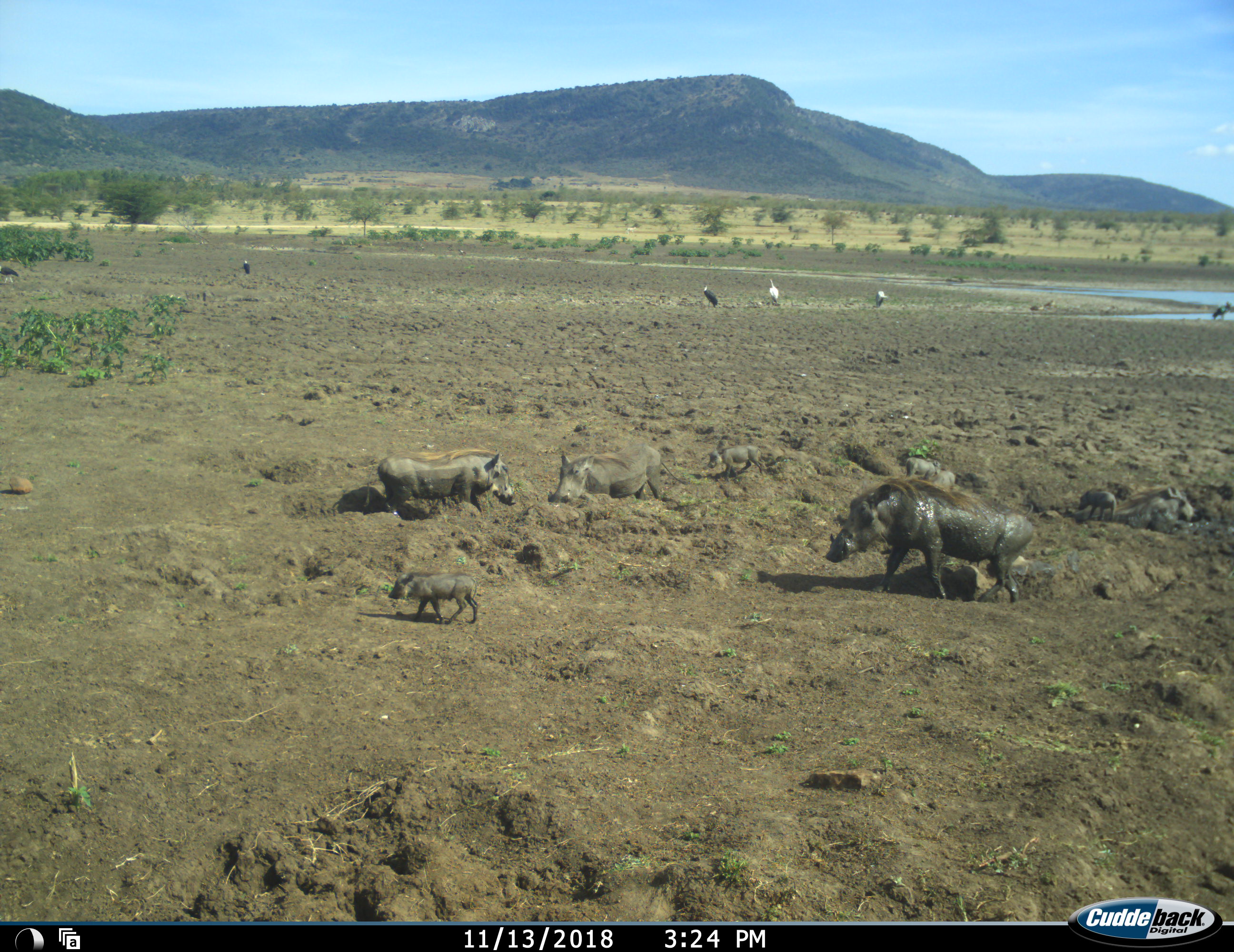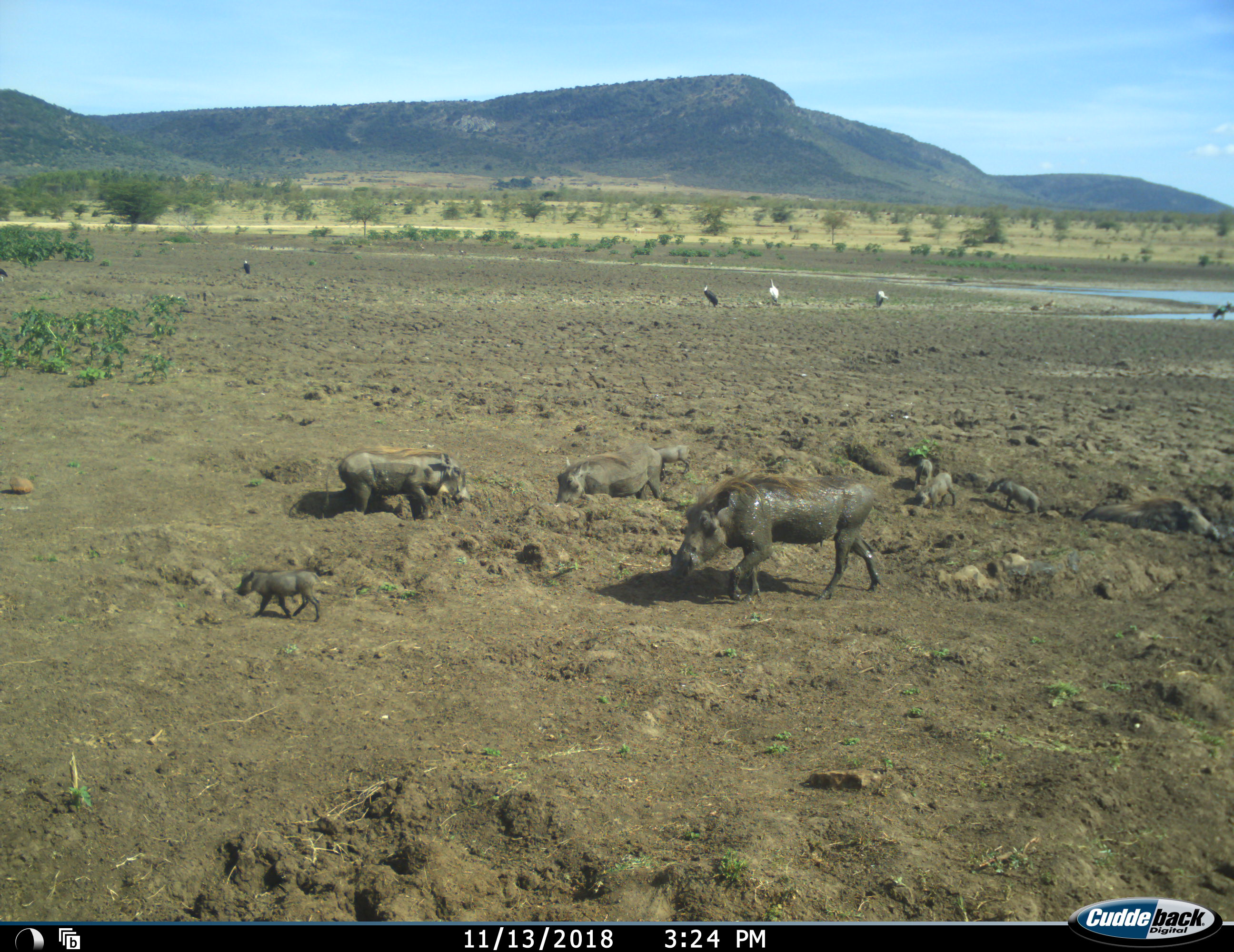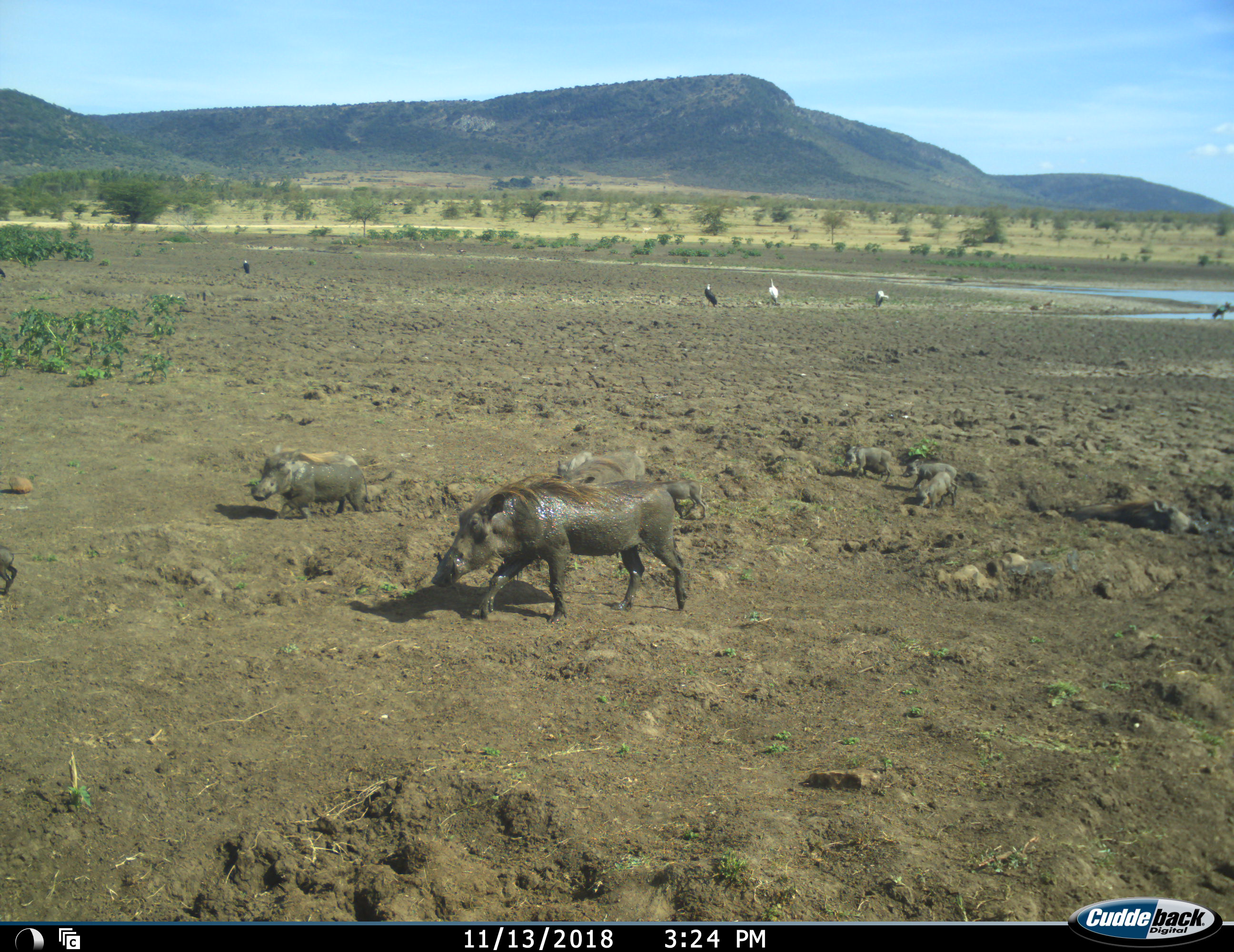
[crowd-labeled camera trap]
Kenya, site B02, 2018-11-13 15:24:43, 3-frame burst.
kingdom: Animalia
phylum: Chordata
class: Aves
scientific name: Aves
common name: bird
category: birdother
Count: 8.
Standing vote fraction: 80%.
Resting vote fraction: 0%.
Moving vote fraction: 60%.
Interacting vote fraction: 0%.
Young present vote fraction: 0%.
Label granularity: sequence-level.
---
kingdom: Animalia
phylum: Chordata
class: Mammalia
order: Artiodactyla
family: Suidae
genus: Phacochoerus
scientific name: Phacochoerus africanus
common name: warthog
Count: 9.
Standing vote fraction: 60%.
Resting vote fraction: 20%.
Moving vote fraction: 90%.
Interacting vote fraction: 20%.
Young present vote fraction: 100%.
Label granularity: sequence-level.